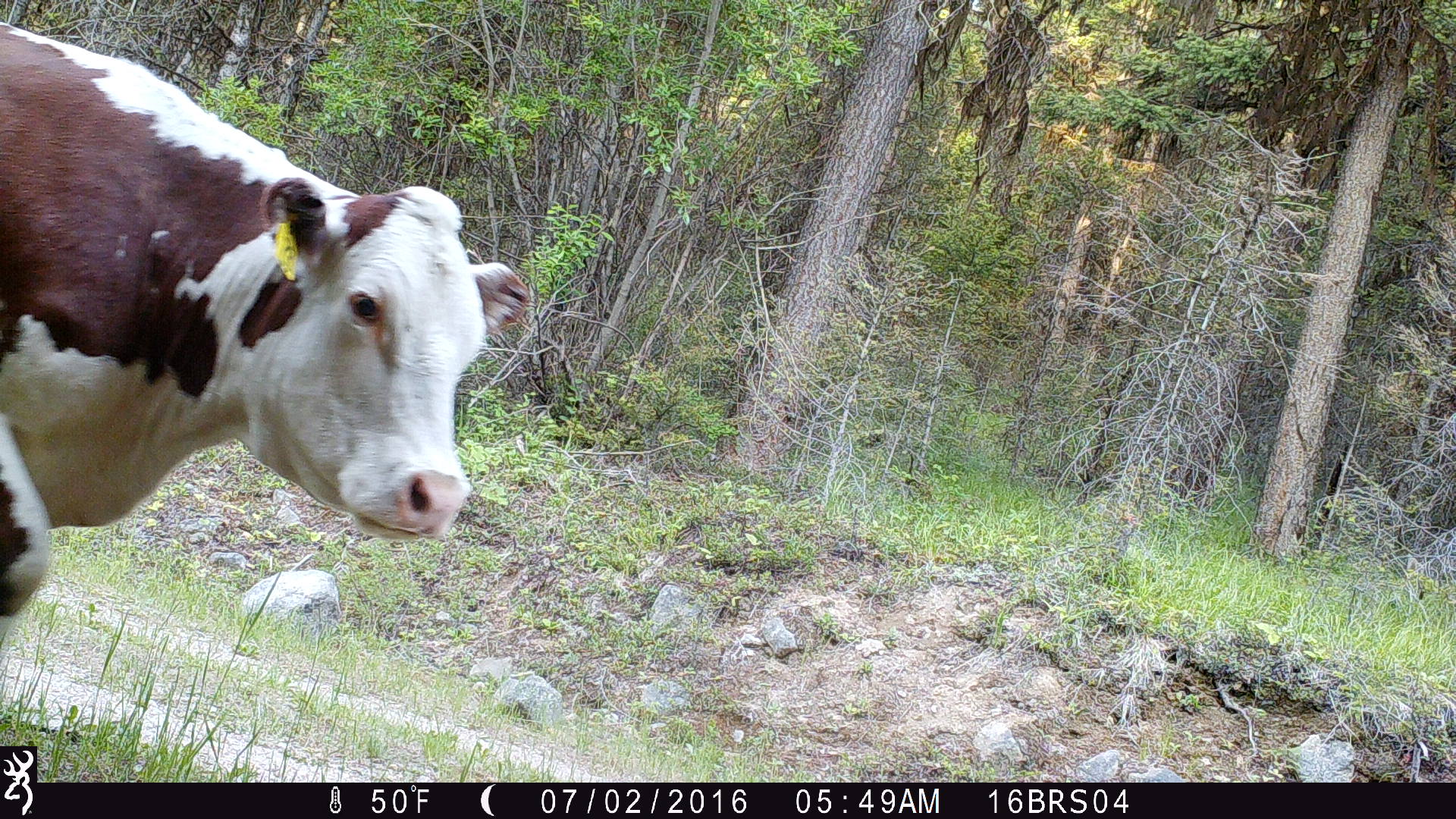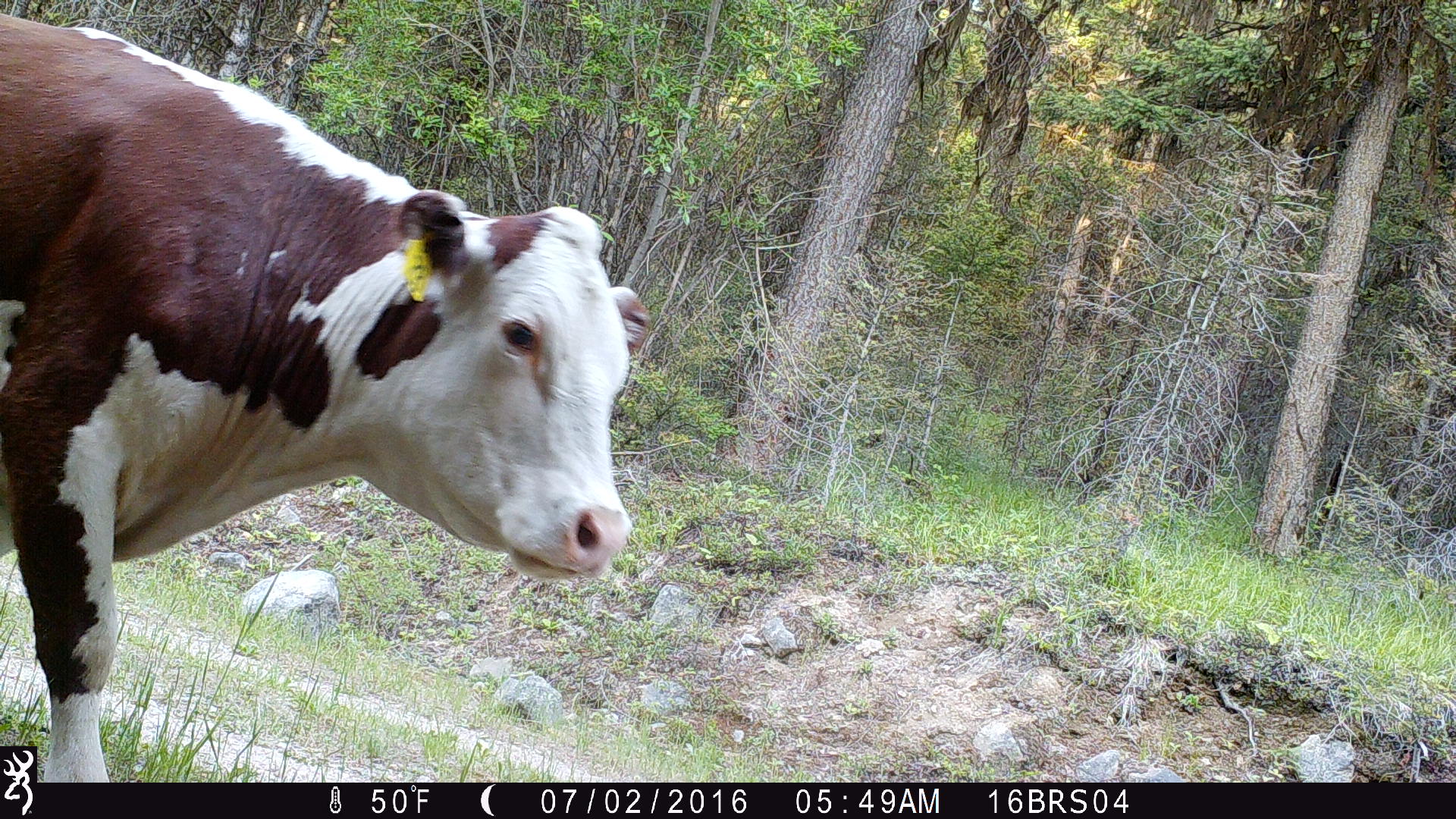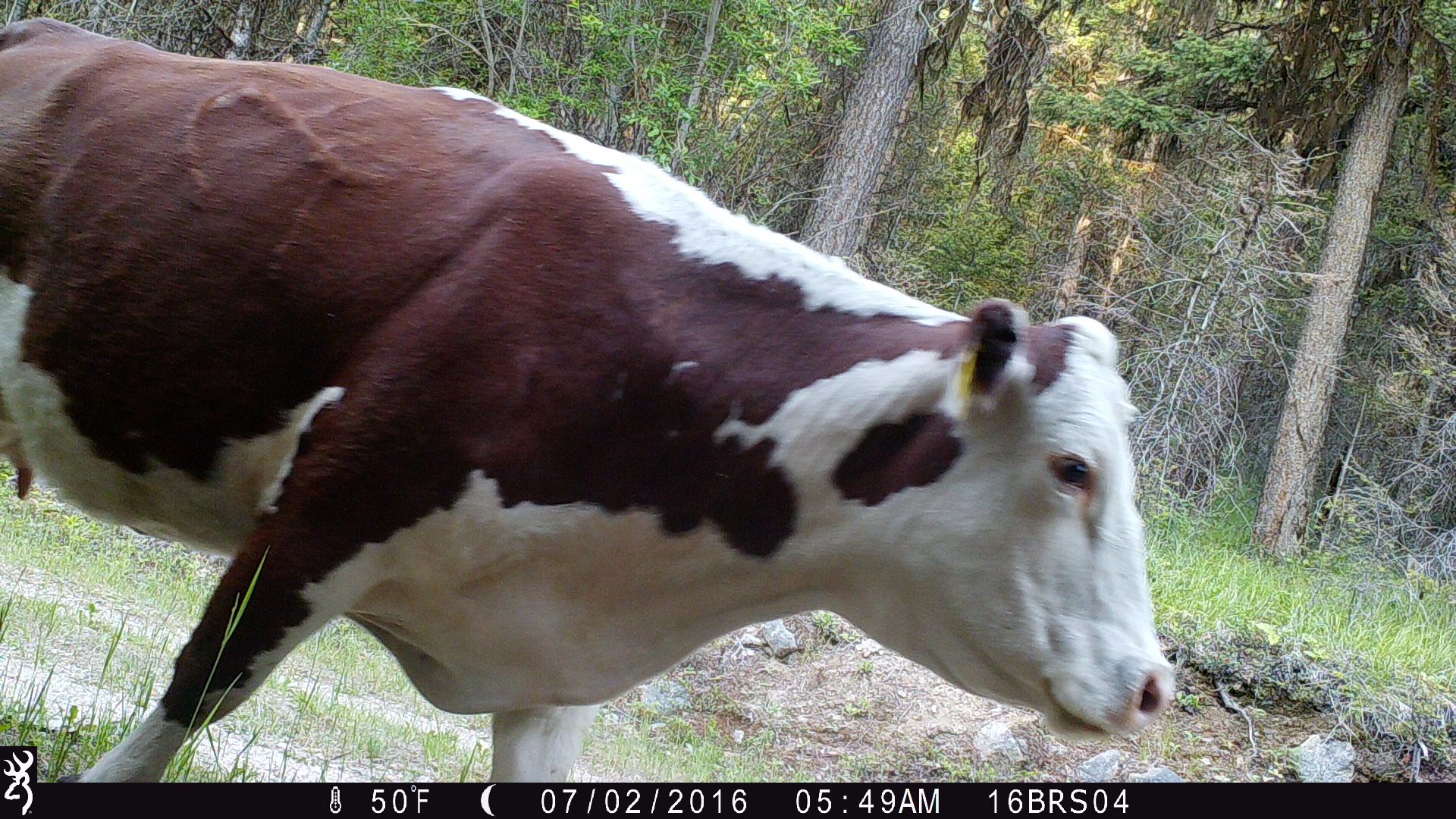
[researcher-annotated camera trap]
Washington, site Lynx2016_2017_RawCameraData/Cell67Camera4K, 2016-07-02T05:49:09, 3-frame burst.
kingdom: Animalia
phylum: Chordata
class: Mammalia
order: Artiodactyla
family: Bovidae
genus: Bos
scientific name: Bos taurus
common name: domestic cattle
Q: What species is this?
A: Domestic cattle (Bos taurus).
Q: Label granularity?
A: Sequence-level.